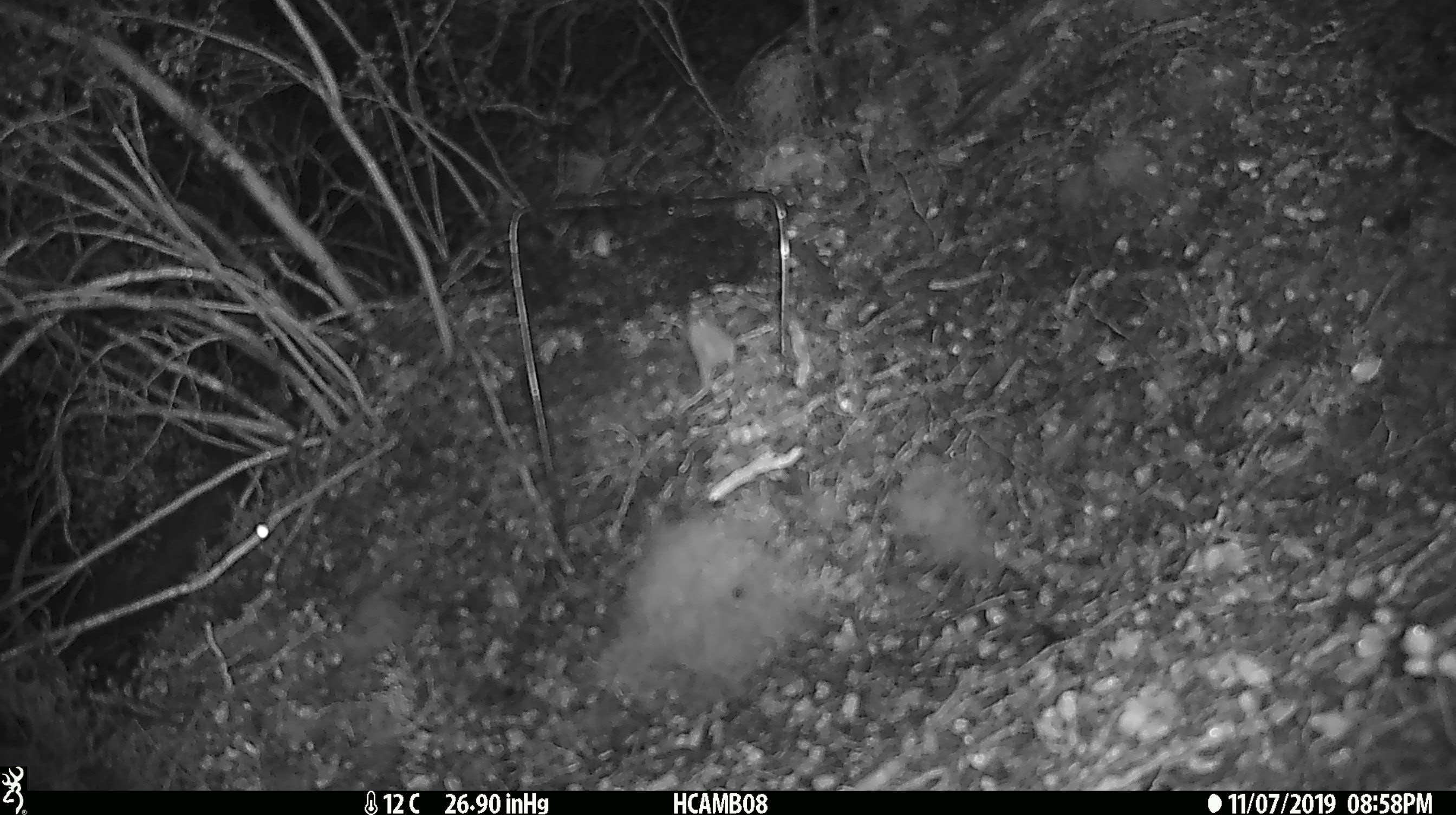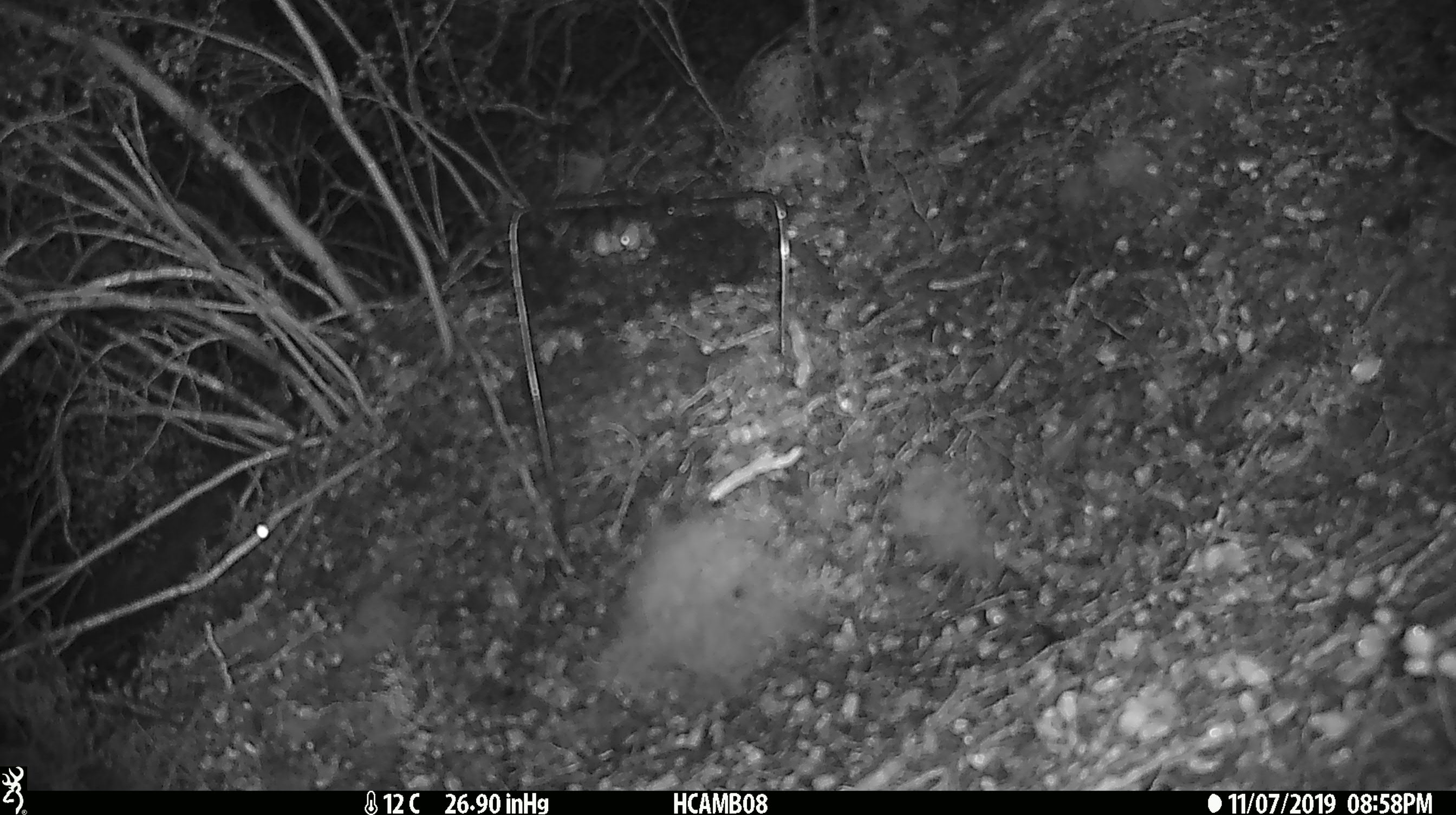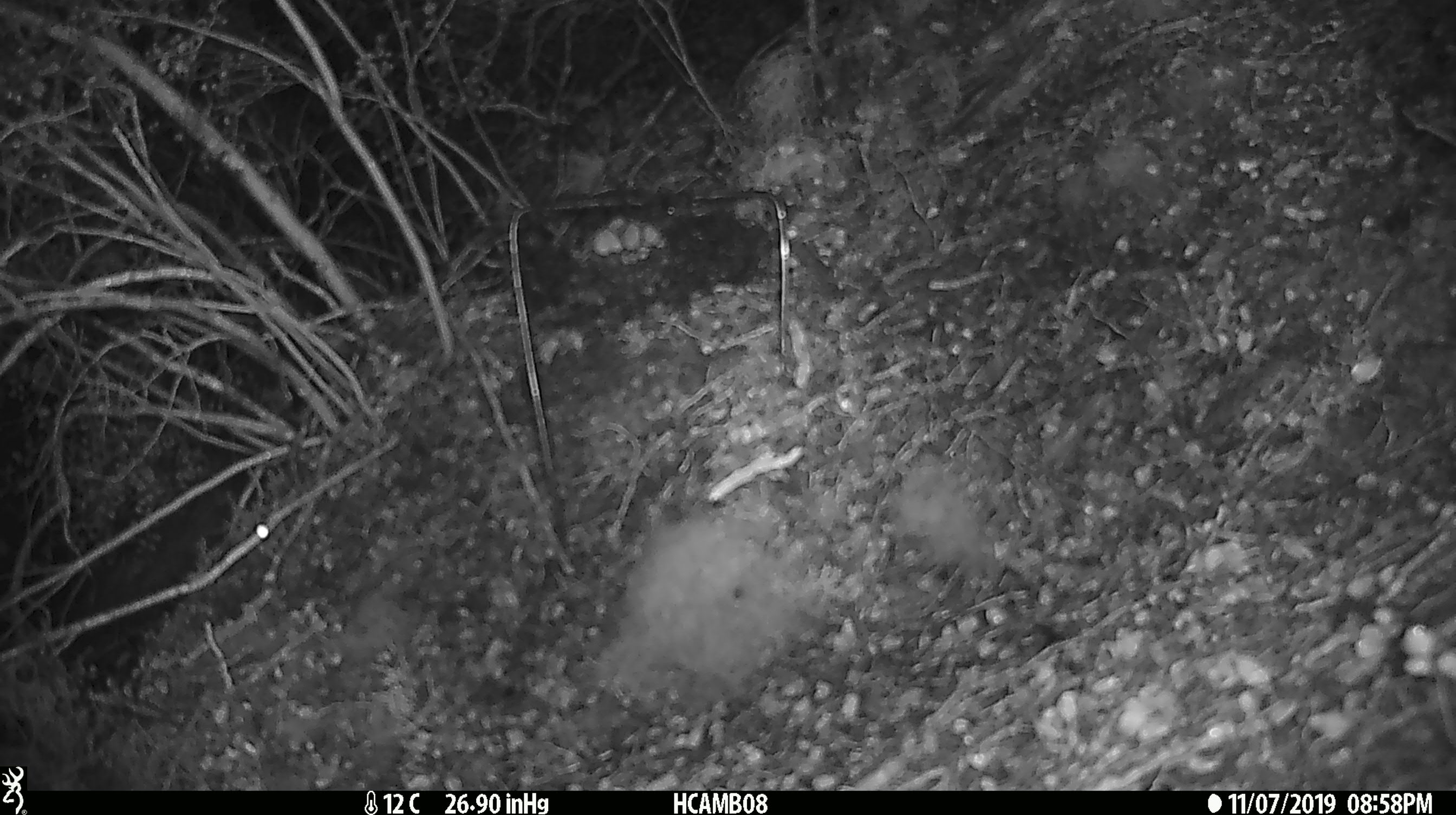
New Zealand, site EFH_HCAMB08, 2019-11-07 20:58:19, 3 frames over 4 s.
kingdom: Animalia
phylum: Chordata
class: Mammalia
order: Rodentia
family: Muridae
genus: Mus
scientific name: Mus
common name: mouse